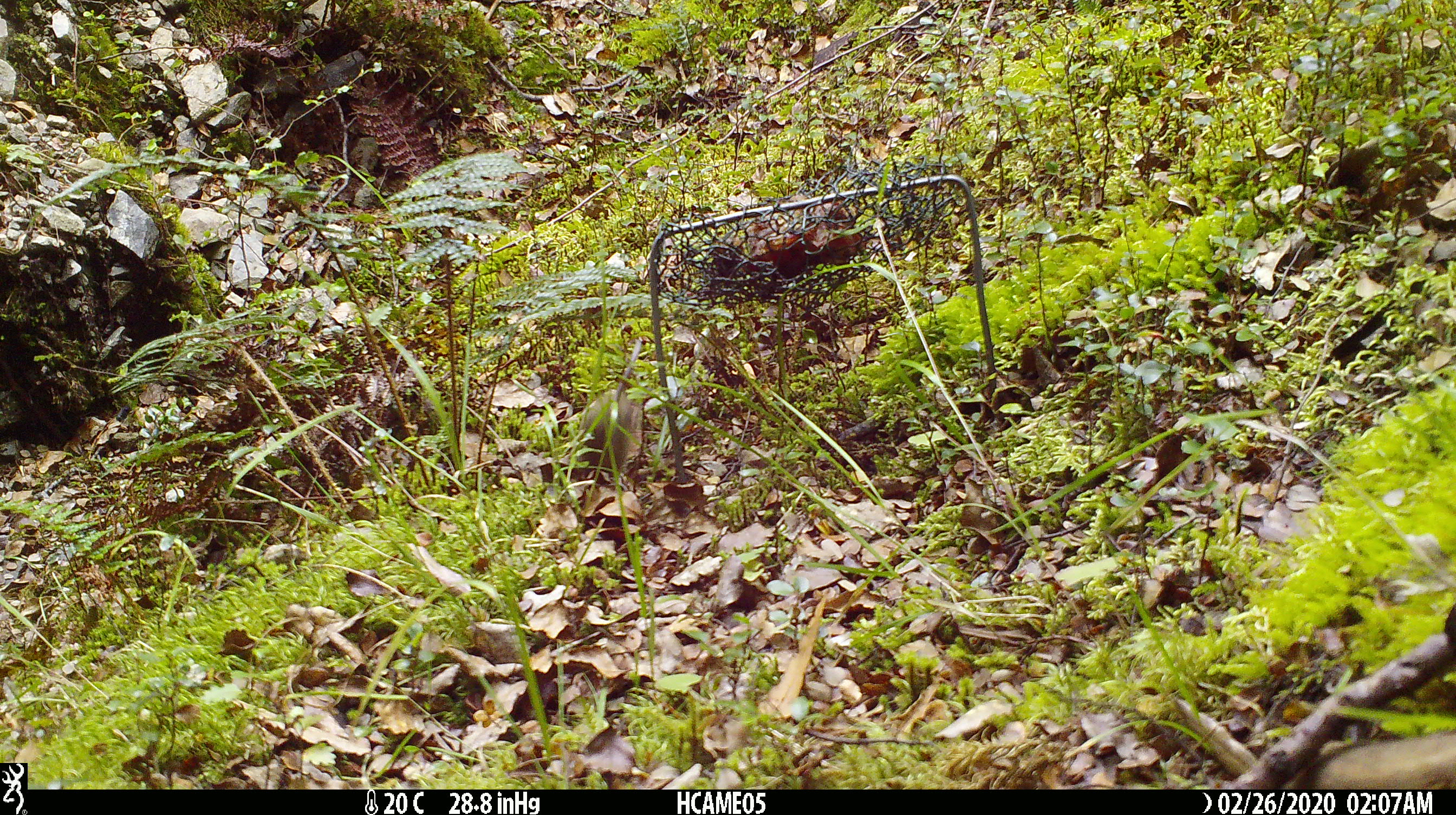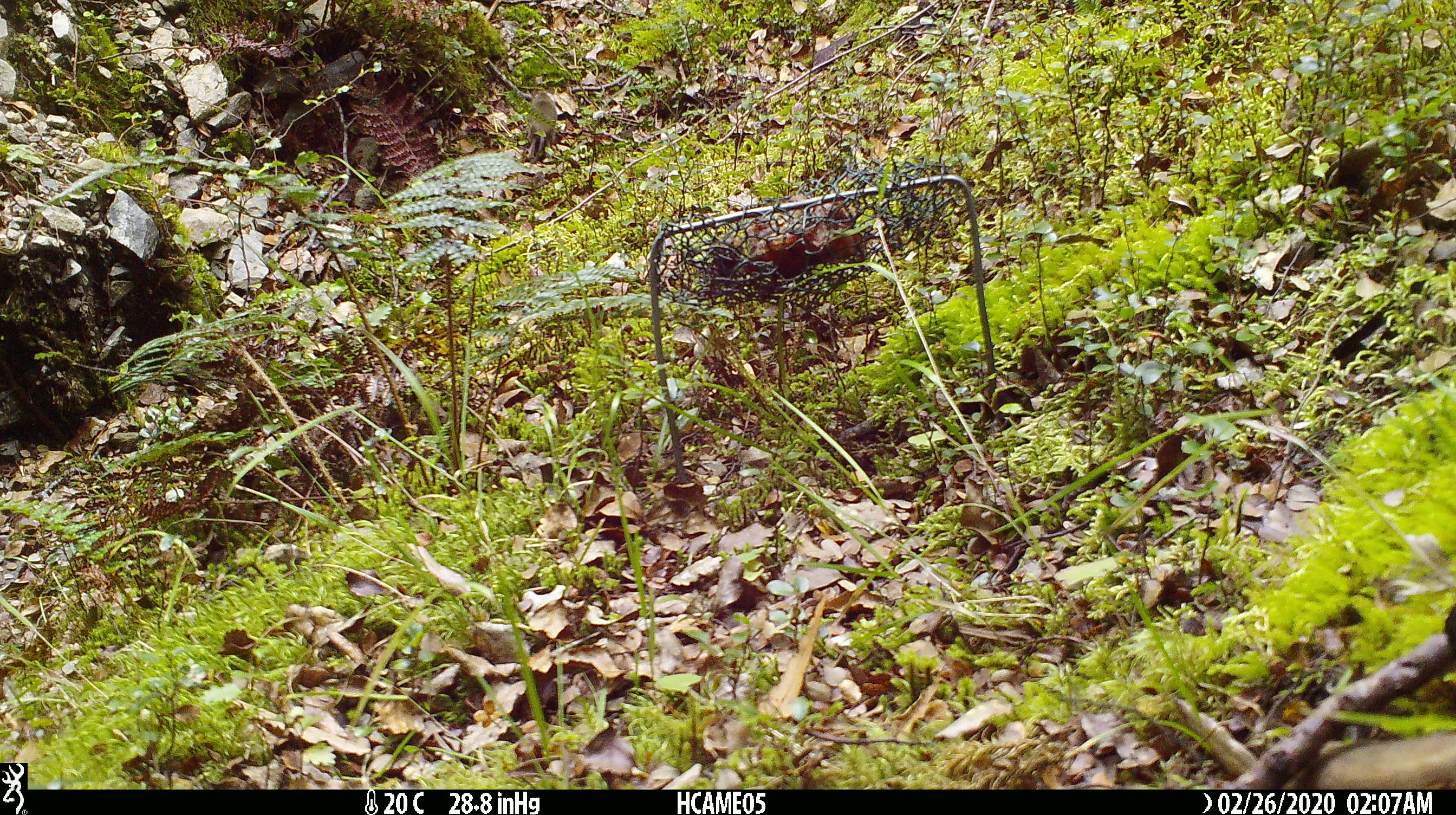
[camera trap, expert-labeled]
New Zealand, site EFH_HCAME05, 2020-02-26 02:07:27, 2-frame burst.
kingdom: Animalia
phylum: Chordata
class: Mammalia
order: Rodentia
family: Muridae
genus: Mus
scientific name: Mus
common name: mouse